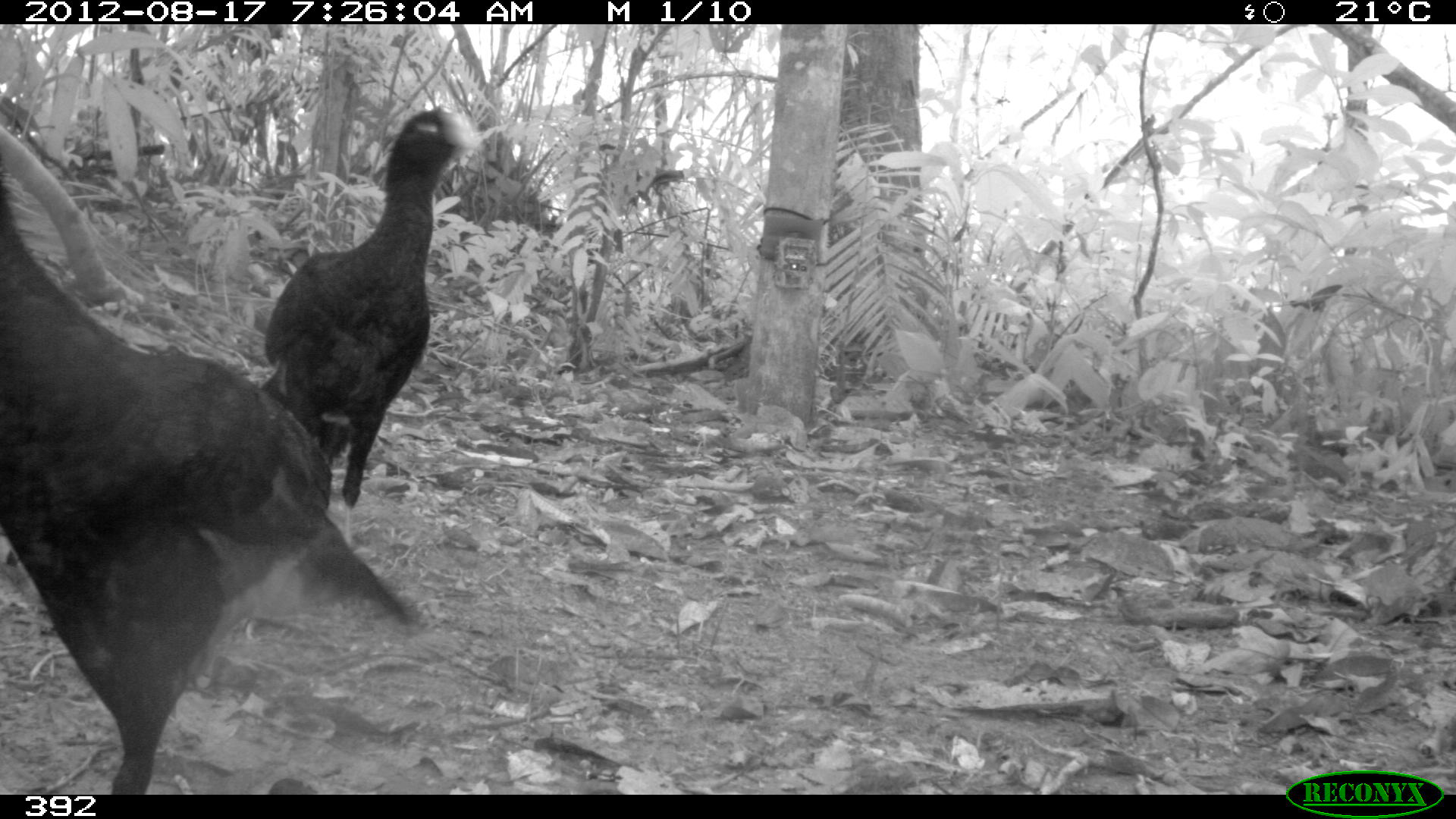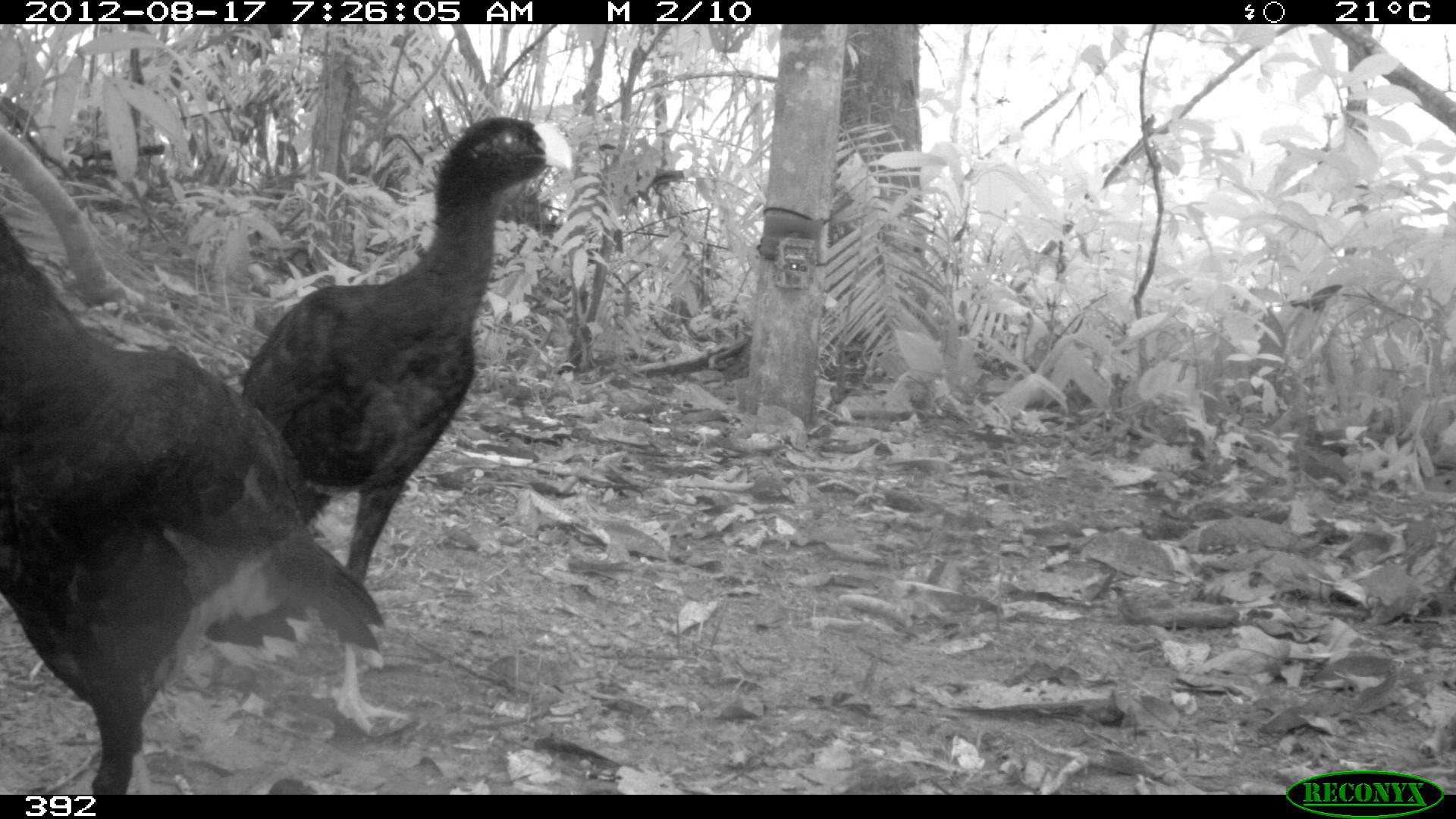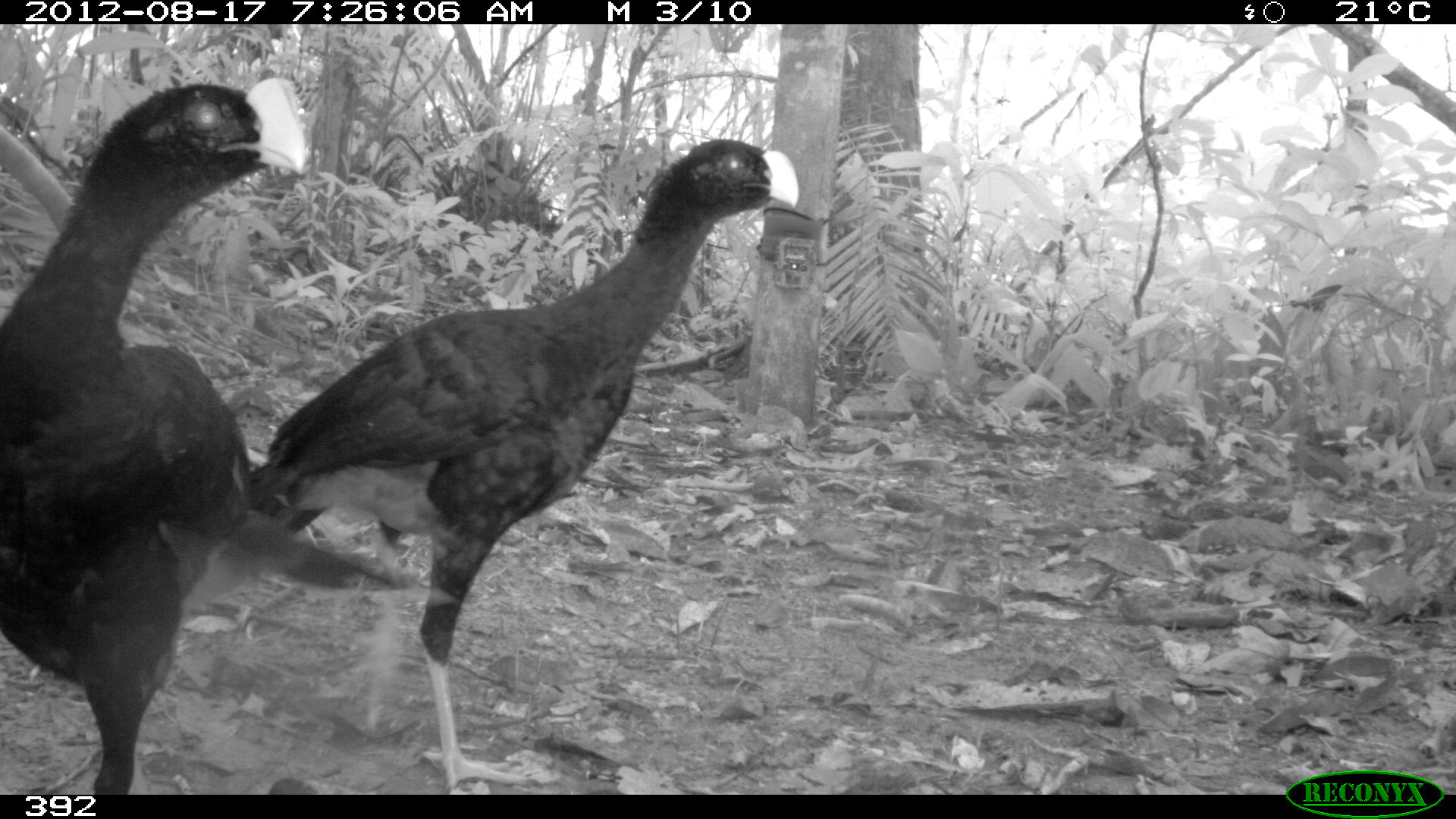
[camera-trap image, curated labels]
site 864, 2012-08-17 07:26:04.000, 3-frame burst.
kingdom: Animalia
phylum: Chordata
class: Aves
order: Galliformes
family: Cracidae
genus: Mitu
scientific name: Mitu tuberosum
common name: razor-billed curassow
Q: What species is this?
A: Mitu tuberosum (razor-billed curassow).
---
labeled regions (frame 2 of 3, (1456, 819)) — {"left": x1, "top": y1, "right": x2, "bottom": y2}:
mitu tuberosum: {"left": 0, "top": 214, "right": 389, "bottom": 794}; {"left": 235, "top": 109, "right": 573, "bottom": 731}